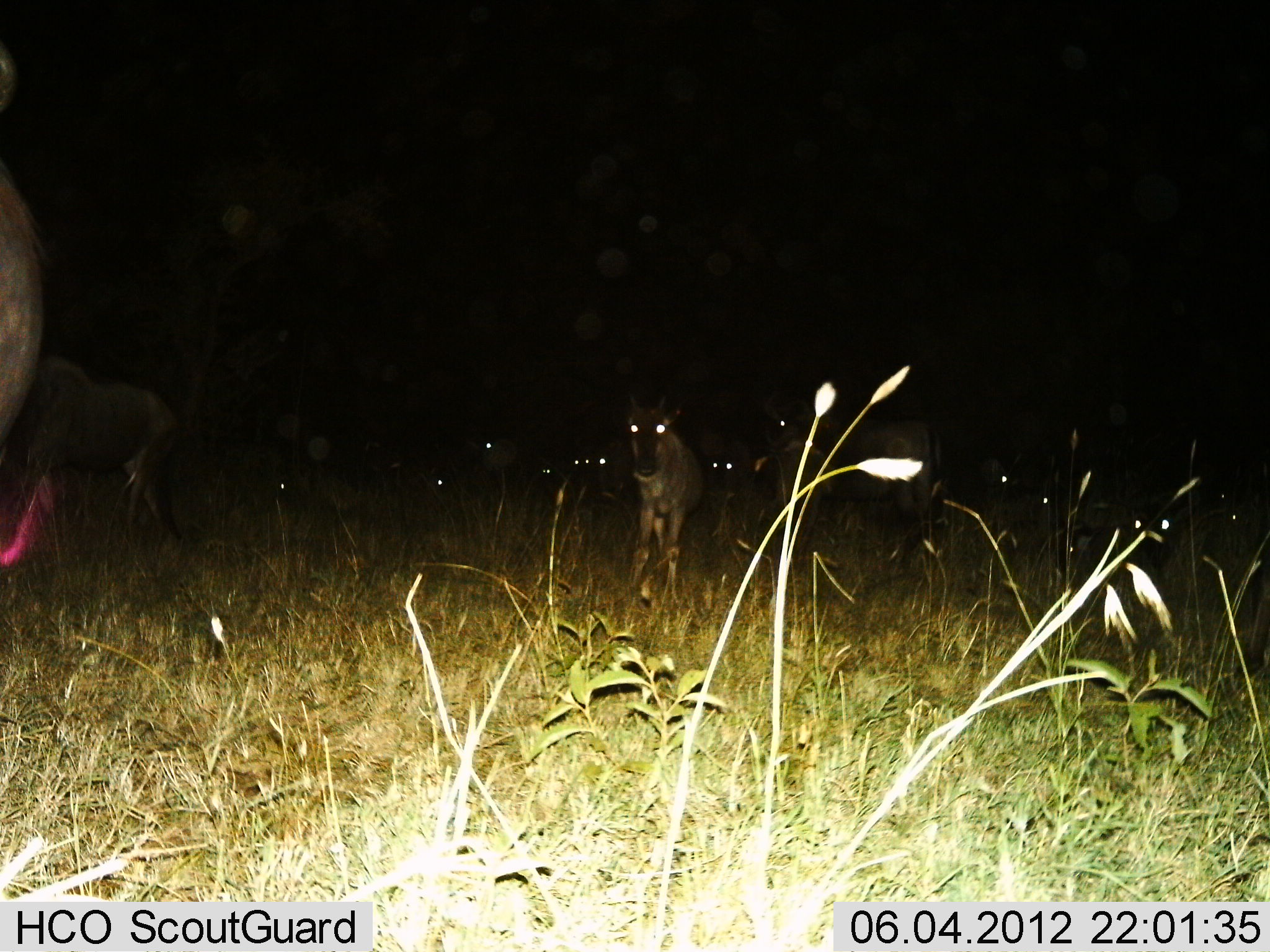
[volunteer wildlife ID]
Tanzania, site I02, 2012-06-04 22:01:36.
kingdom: Animalia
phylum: Chordata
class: Mammalia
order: Artiodactyla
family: Bovidae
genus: Connochaetes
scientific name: Connochaetes taurinus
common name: blue wildebeest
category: wildebeest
Wildebeest (blue wildebeest) (Connochaetes taurinus), count 11-50. Behavior (volunteer vote fractions): standing 60%, resting 30%, moving 30%, interacting 0%. Young present (vote fraction): 20%. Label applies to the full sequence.